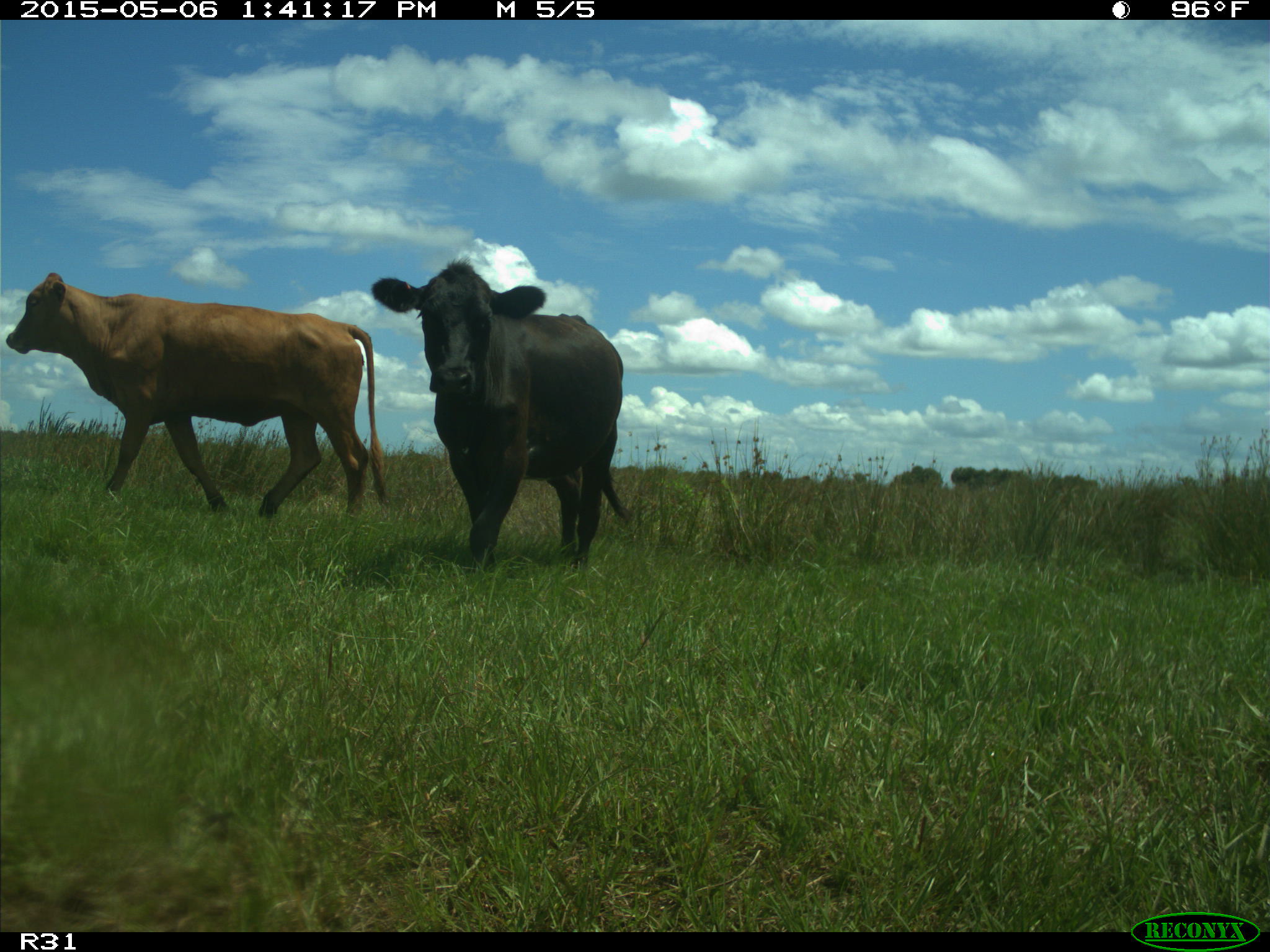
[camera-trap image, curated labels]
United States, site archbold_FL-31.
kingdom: Animalia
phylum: Chordata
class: Mammalia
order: Artiodactyla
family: Bovidae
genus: Bos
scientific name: Bos taurus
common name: domestic cow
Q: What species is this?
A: Bos taurus (domestic cow).